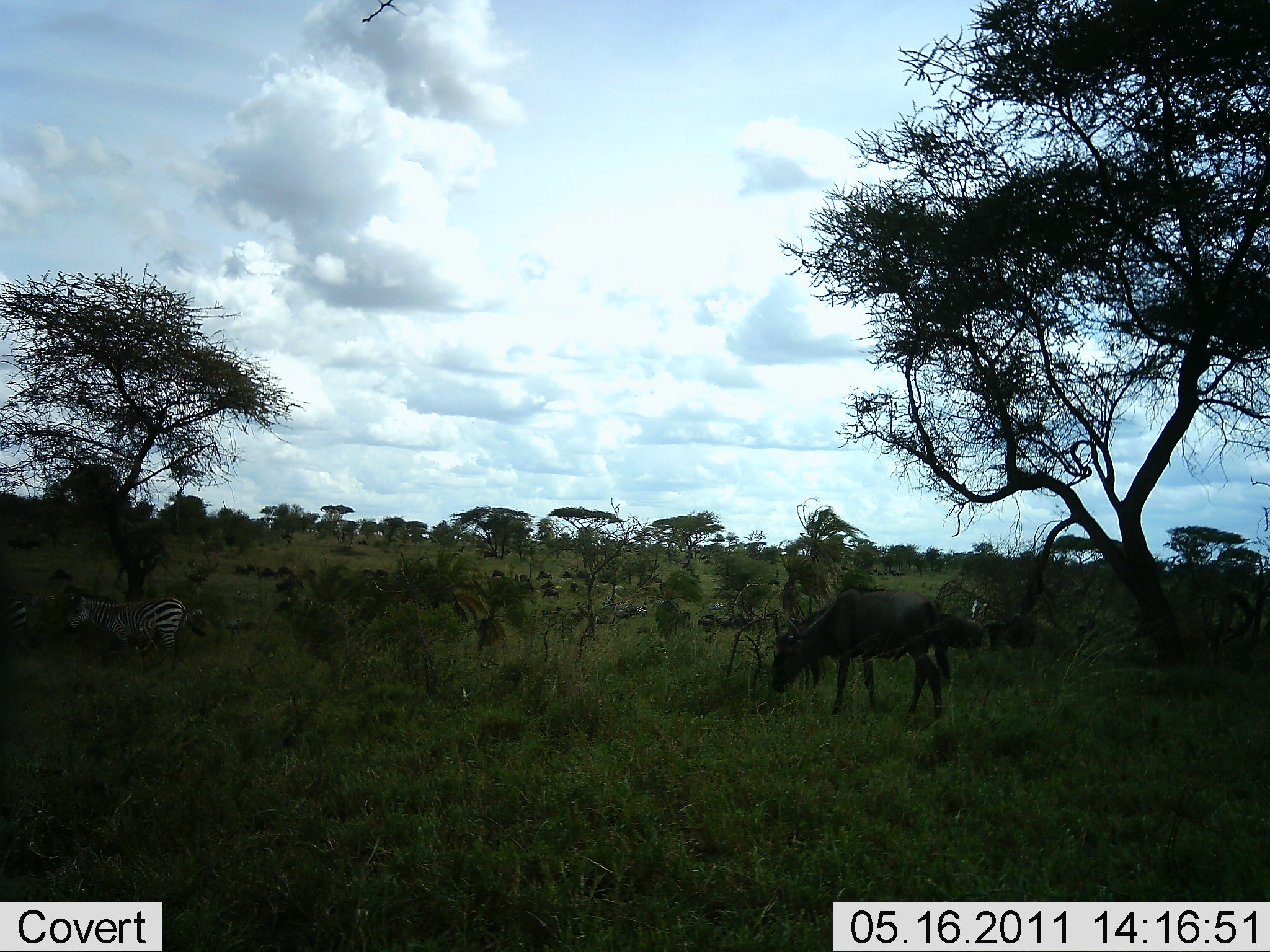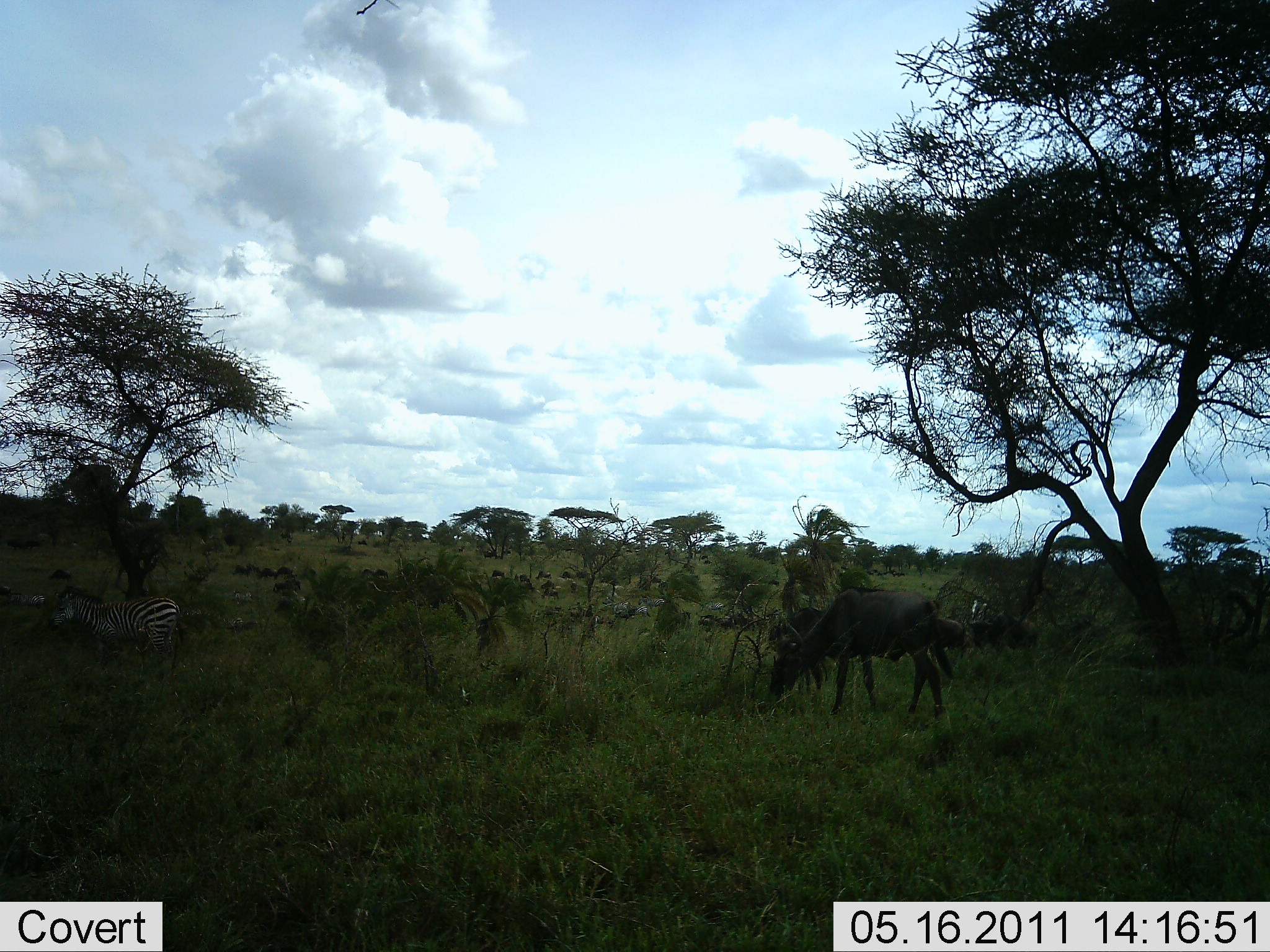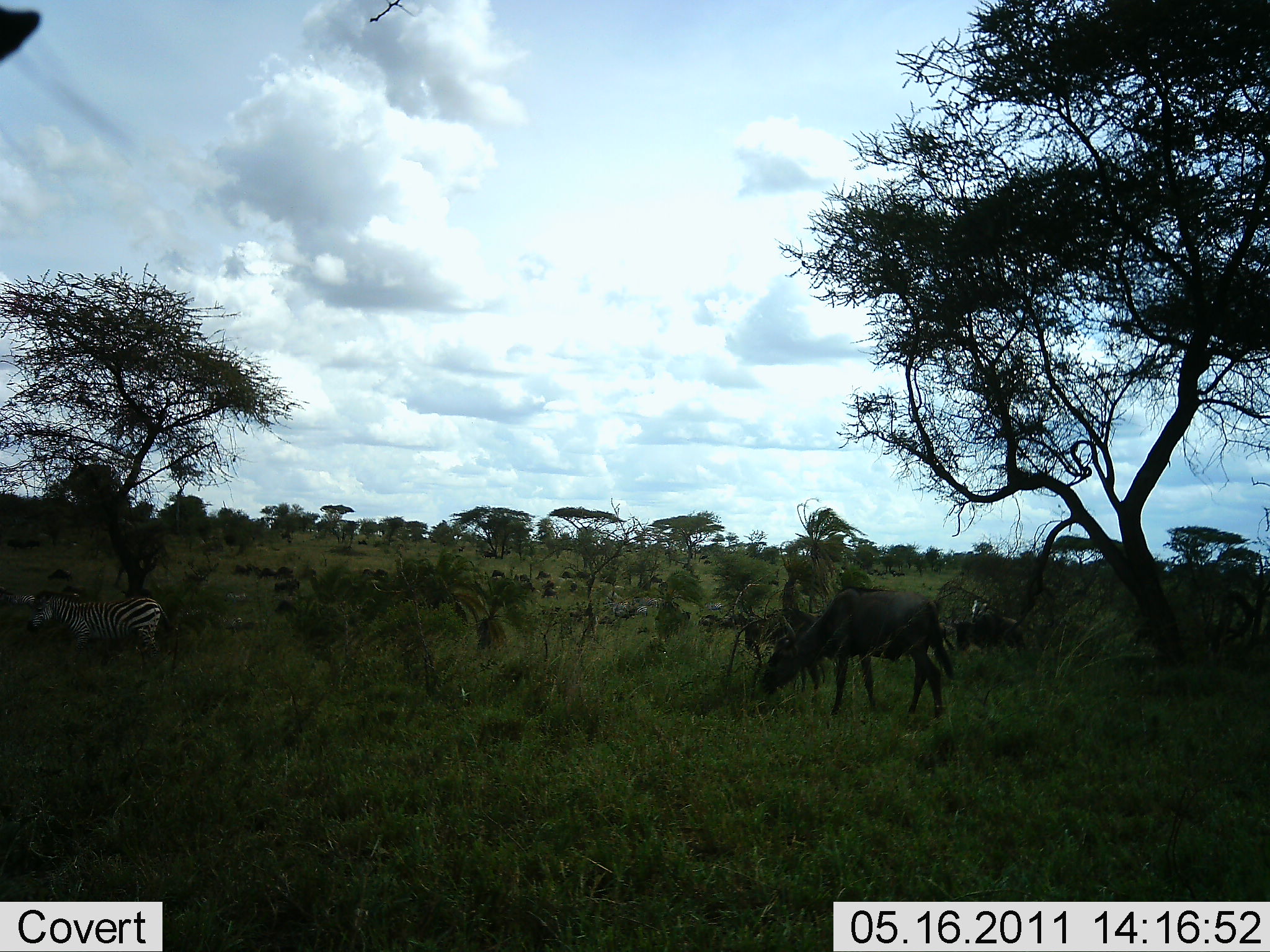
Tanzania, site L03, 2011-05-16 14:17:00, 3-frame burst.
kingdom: Animalia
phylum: Chordata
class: Mammalia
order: Artiodactyla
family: Bovidae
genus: Connochaetes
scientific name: Connochaetes taurinus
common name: blue wildebeest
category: wildebeest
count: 3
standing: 33%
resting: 0%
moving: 13%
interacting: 0%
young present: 0%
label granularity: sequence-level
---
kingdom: Animalia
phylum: Chordata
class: Mammalia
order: Perissodactyla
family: Equidae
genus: Equus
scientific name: Equus quagga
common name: plains zebra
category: zebra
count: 1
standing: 38%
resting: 8%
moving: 46%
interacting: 0%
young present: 0%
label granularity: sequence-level